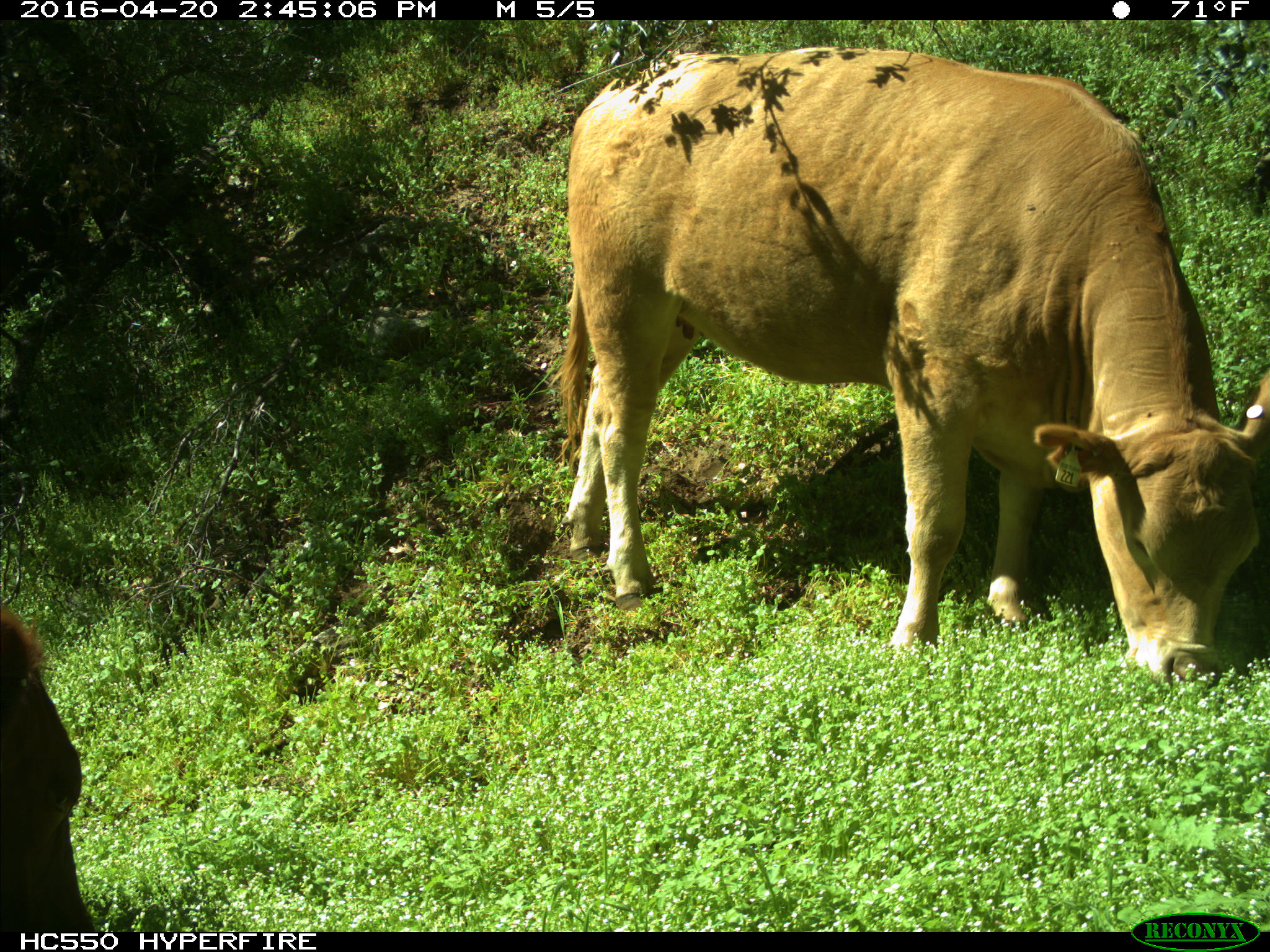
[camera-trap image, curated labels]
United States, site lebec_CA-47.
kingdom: Animalia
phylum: Chordata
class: Mammalia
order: Artiodactyla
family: Bovidae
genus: Bos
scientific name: Bos taurus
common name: domestic cow